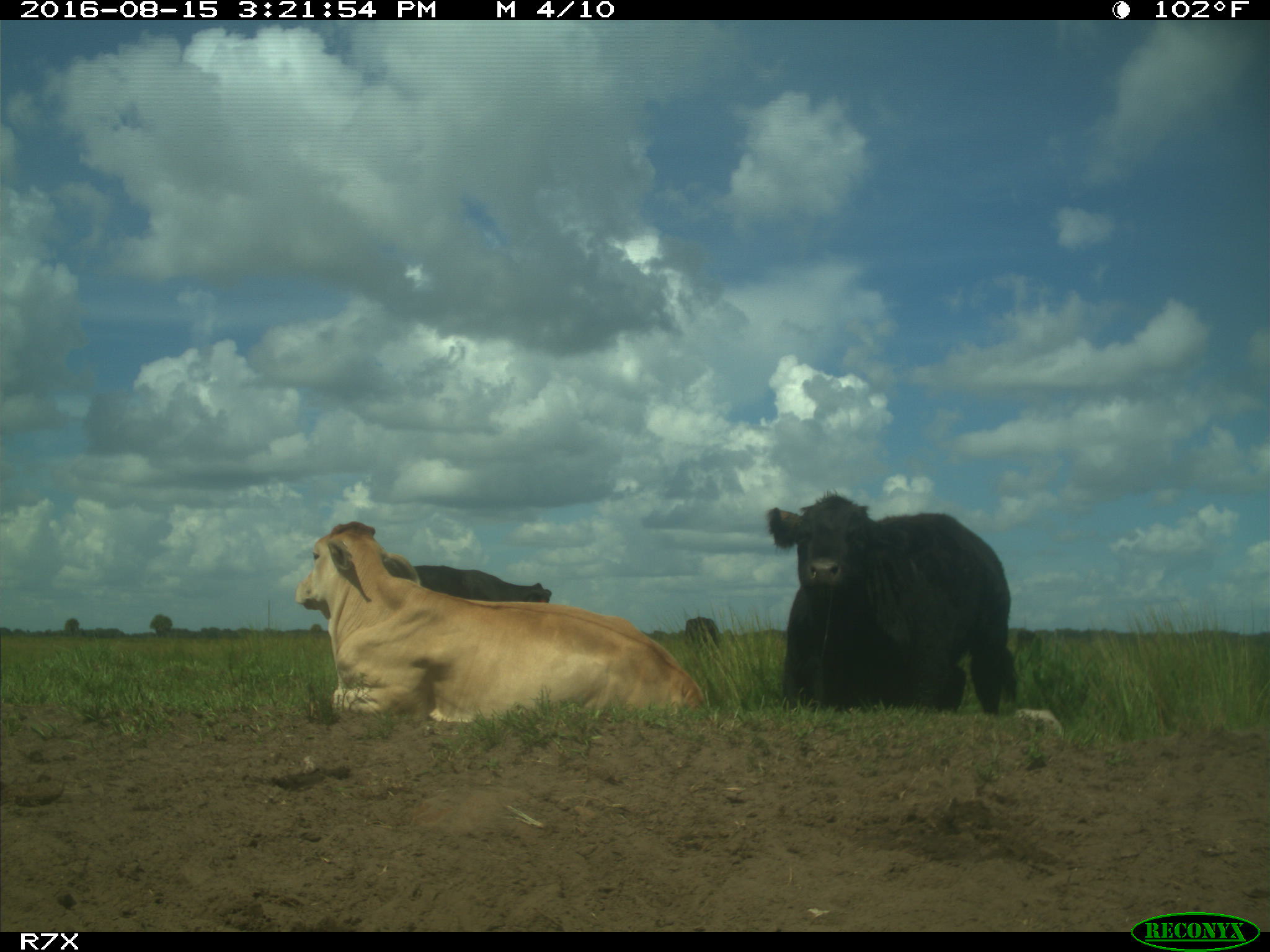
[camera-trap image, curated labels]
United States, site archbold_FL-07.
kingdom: Animalia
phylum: Chordata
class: Mammalia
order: Artiodactyla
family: Bovidae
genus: Bos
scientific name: Bos taurus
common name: domestic cow